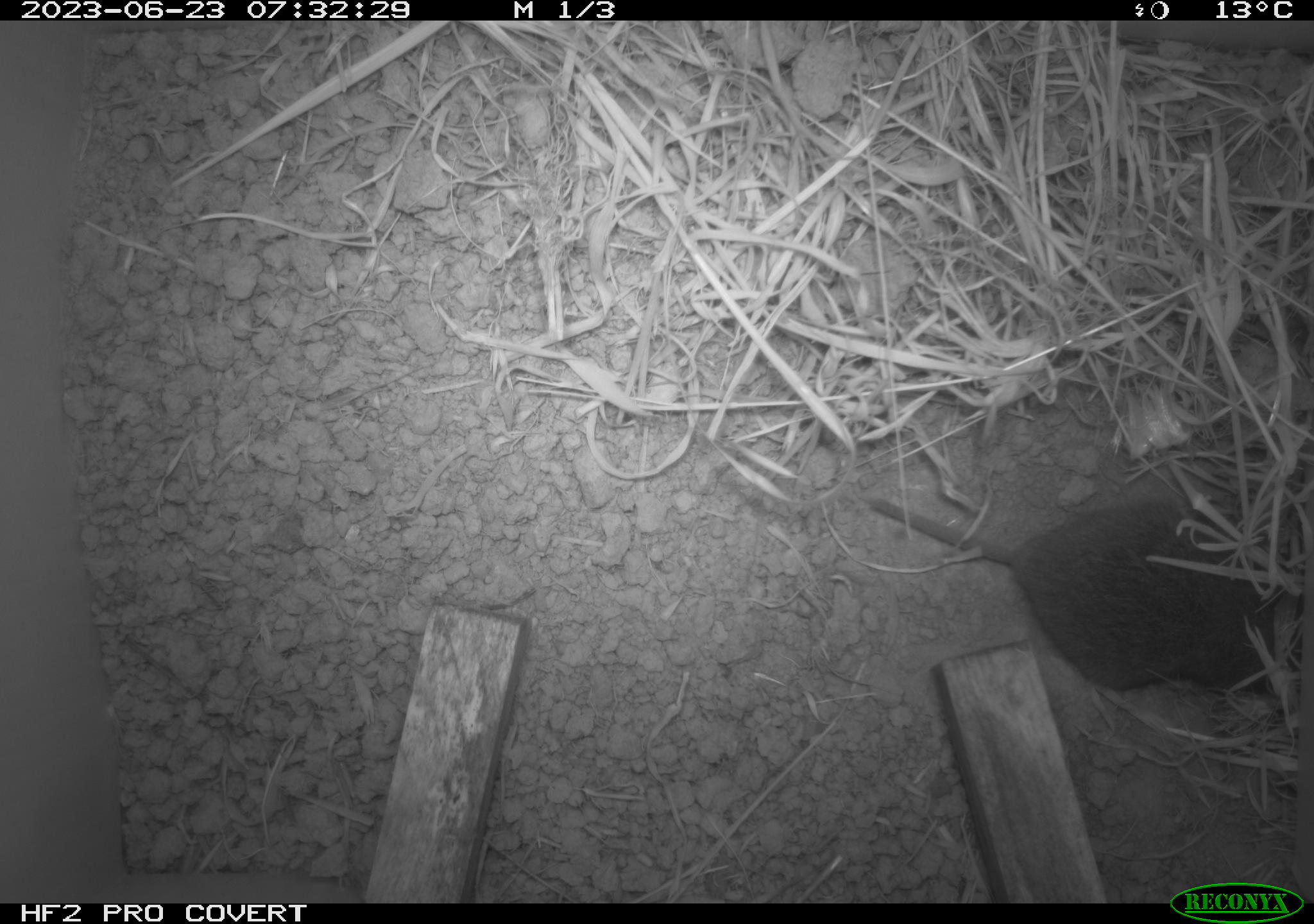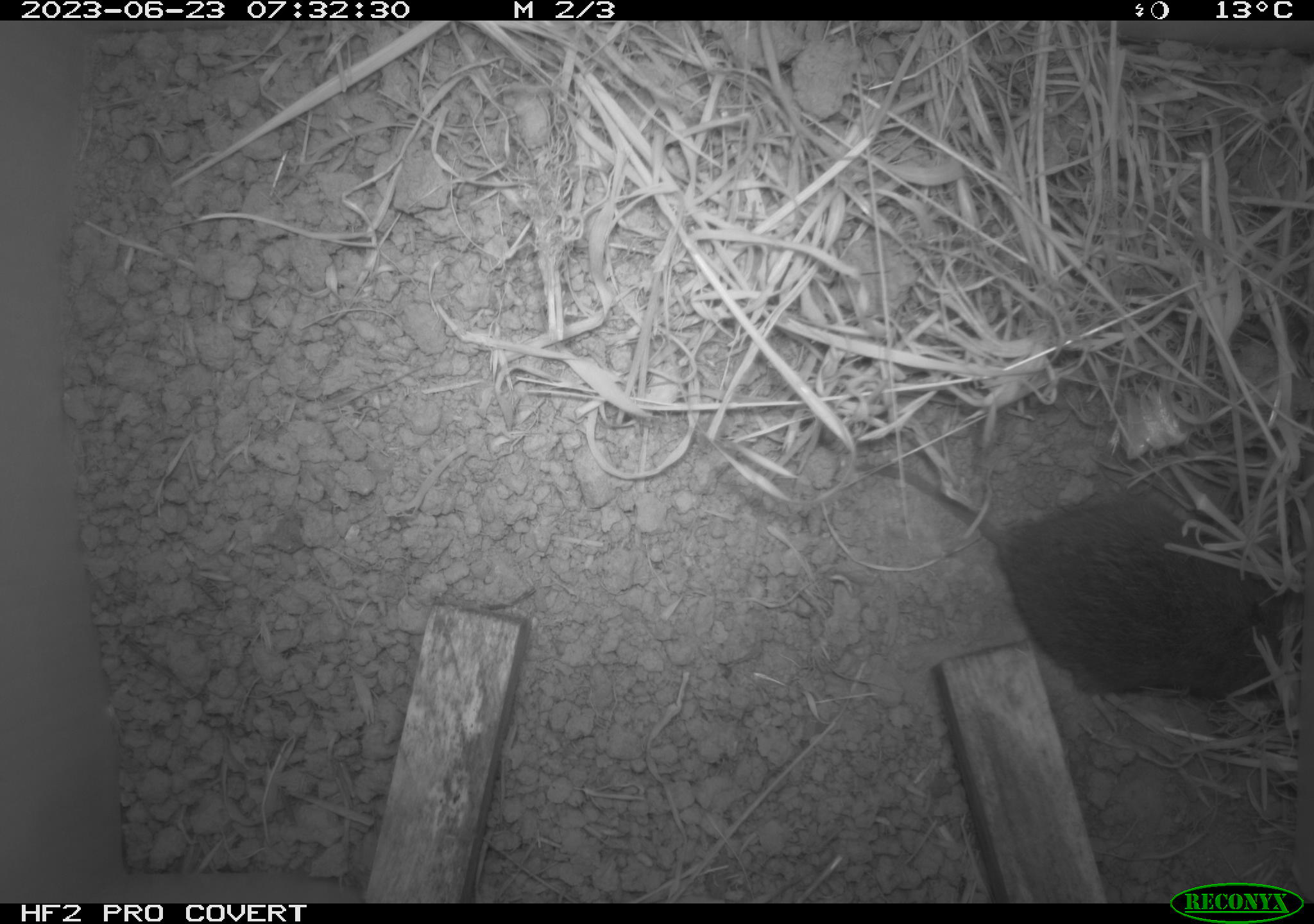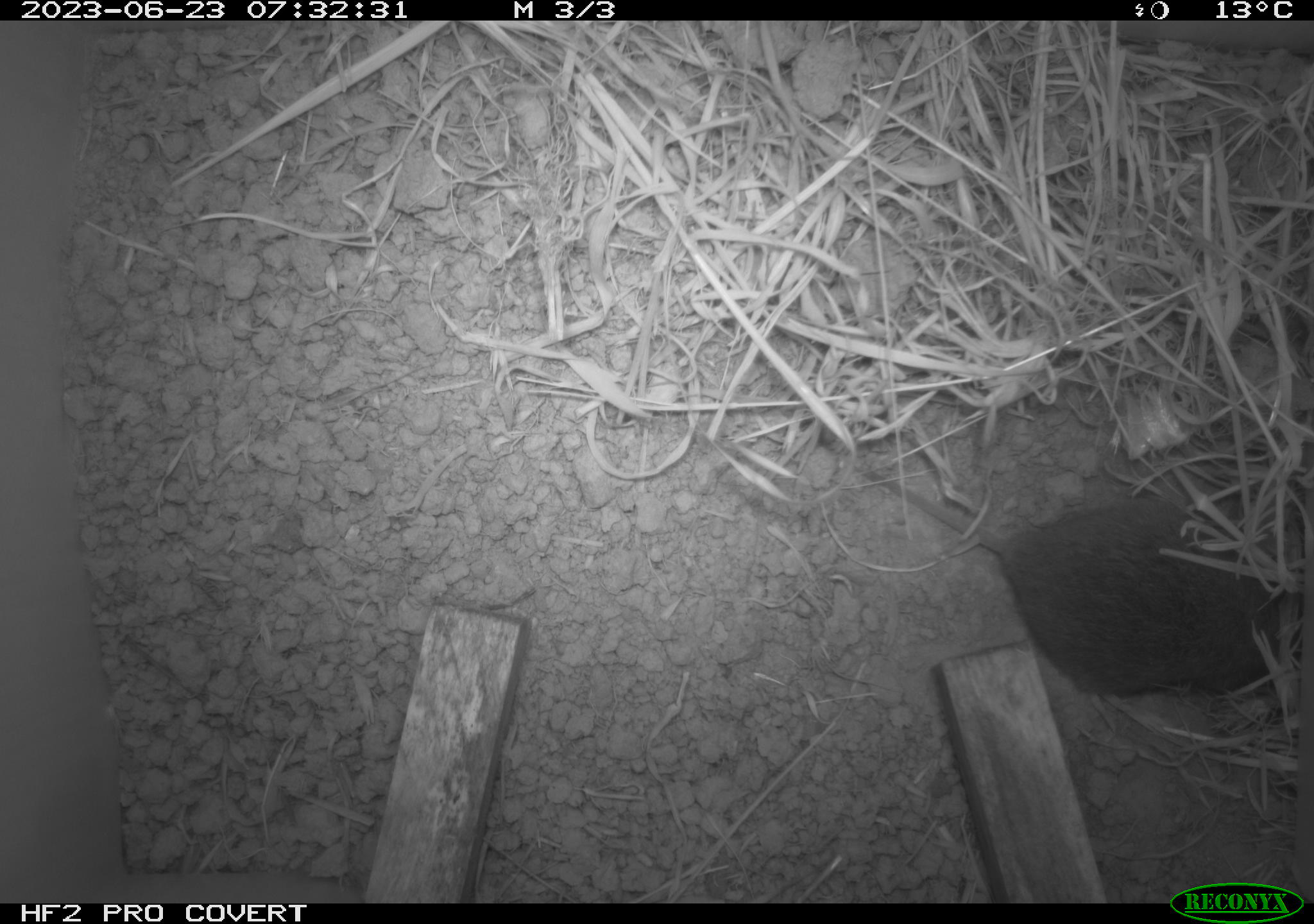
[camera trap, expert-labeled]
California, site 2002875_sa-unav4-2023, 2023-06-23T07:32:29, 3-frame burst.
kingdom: Animalia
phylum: Chordata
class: Mammalia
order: Rodentia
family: Cricetidae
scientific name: Arvicolinae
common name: voles, lemmings, and muskrats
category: arvicolinae subfamily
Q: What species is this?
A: Arvicolinae subfamily (voles, lemmings, and muskrats) (Arvicolinae).